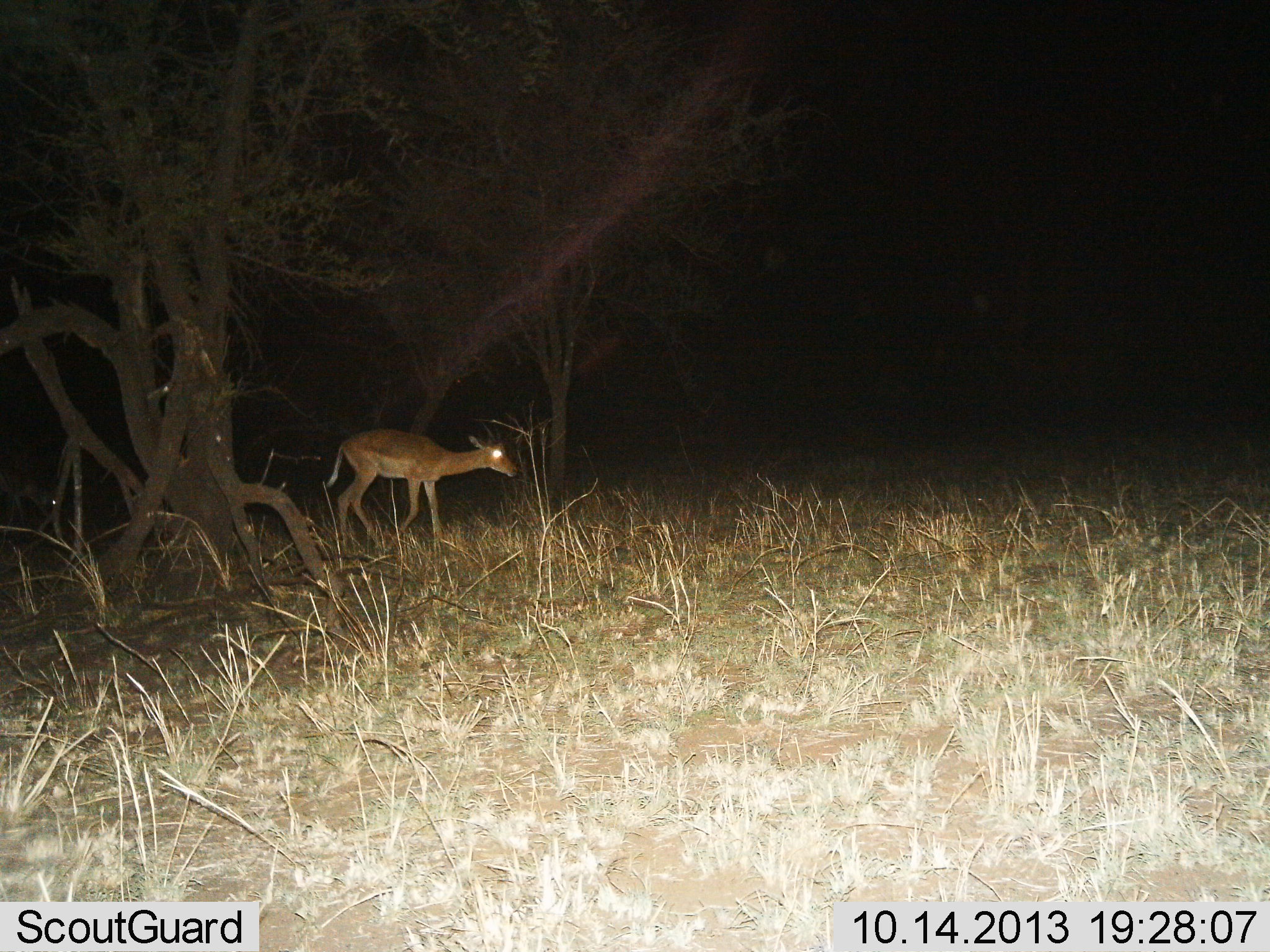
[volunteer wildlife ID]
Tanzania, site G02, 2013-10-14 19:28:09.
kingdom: Animalia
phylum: Chordata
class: Mammalia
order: Artiodactyla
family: Bovidae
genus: Aepyceros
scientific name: Aepyceros melampus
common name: impala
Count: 1.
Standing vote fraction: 10%.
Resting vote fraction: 0%.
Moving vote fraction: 100%.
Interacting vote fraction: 0%.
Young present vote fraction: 0%.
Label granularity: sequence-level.